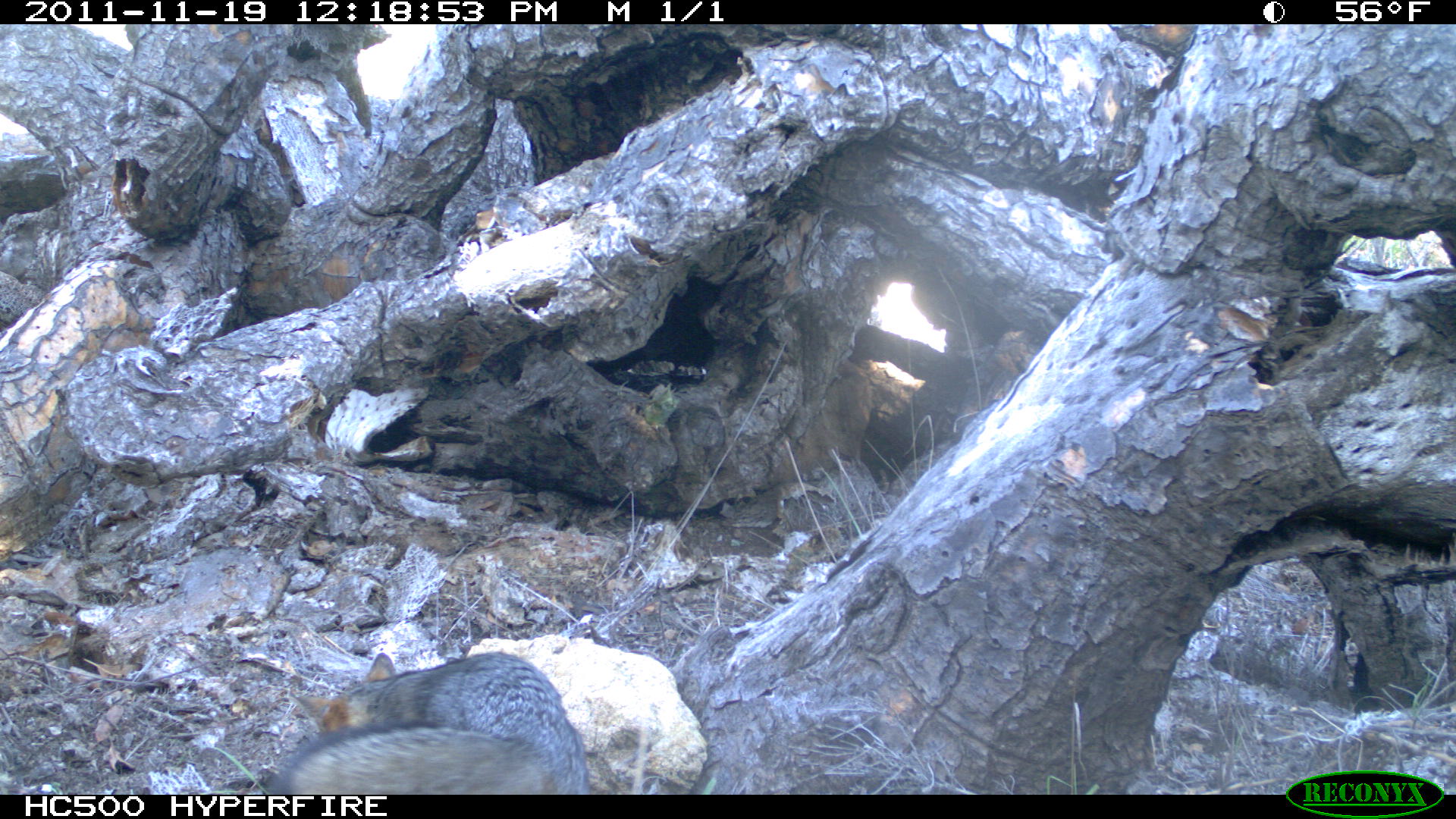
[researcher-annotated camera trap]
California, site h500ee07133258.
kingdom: Animalia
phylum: Chordata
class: Mammalia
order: Carnivora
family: Canidae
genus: Urocyon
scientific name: Urocyon littoralis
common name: island fox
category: fox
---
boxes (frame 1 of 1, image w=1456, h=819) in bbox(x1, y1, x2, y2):
fox: bbox(265, 652, 589, 794)